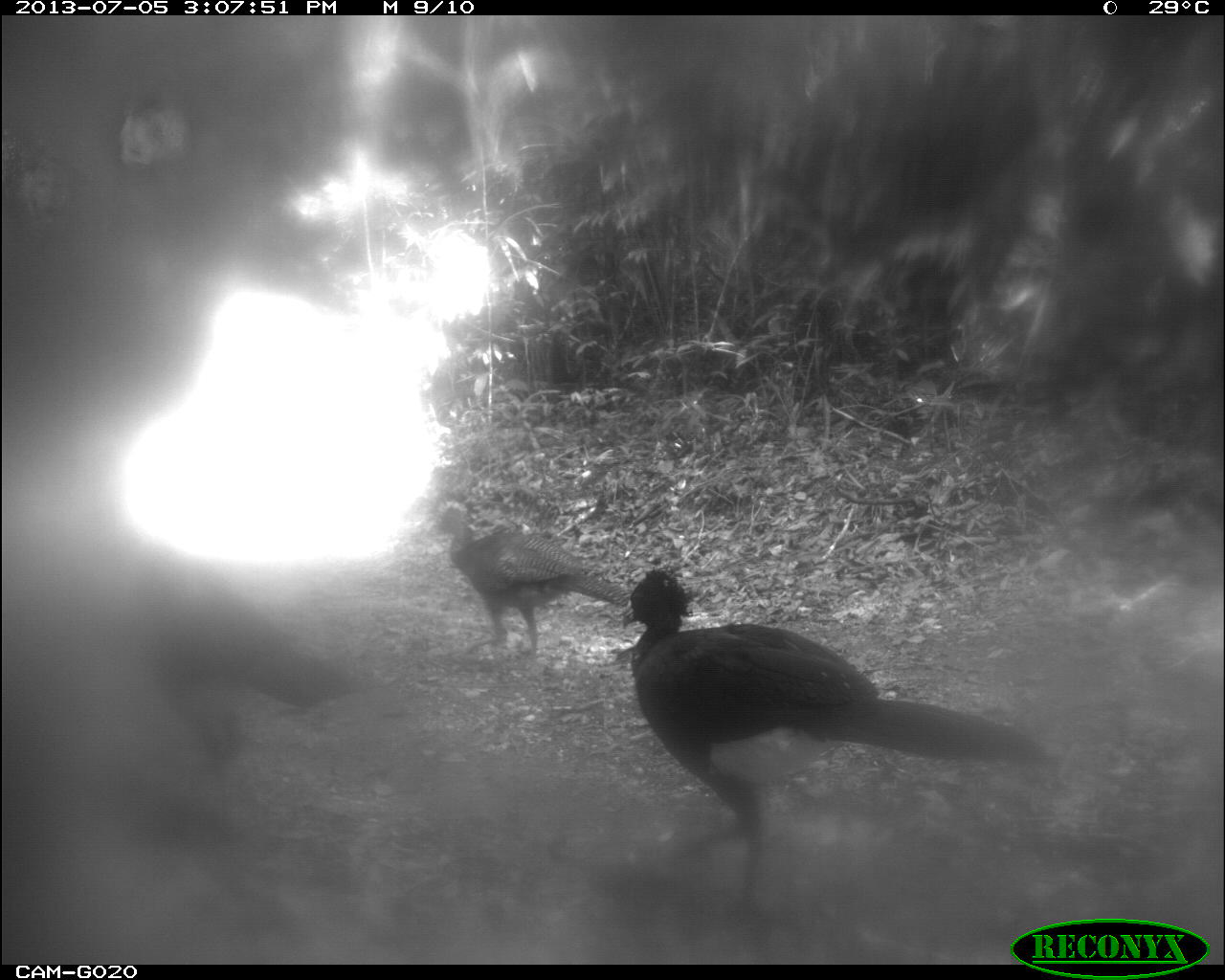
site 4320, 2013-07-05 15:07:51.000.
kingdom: Animalia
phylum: Chordata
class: Aves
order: Galliformes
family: Cracidae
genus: Crax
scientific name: Crax rubra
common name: great curassow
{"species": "Crax rubra (great curassow)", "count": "4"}